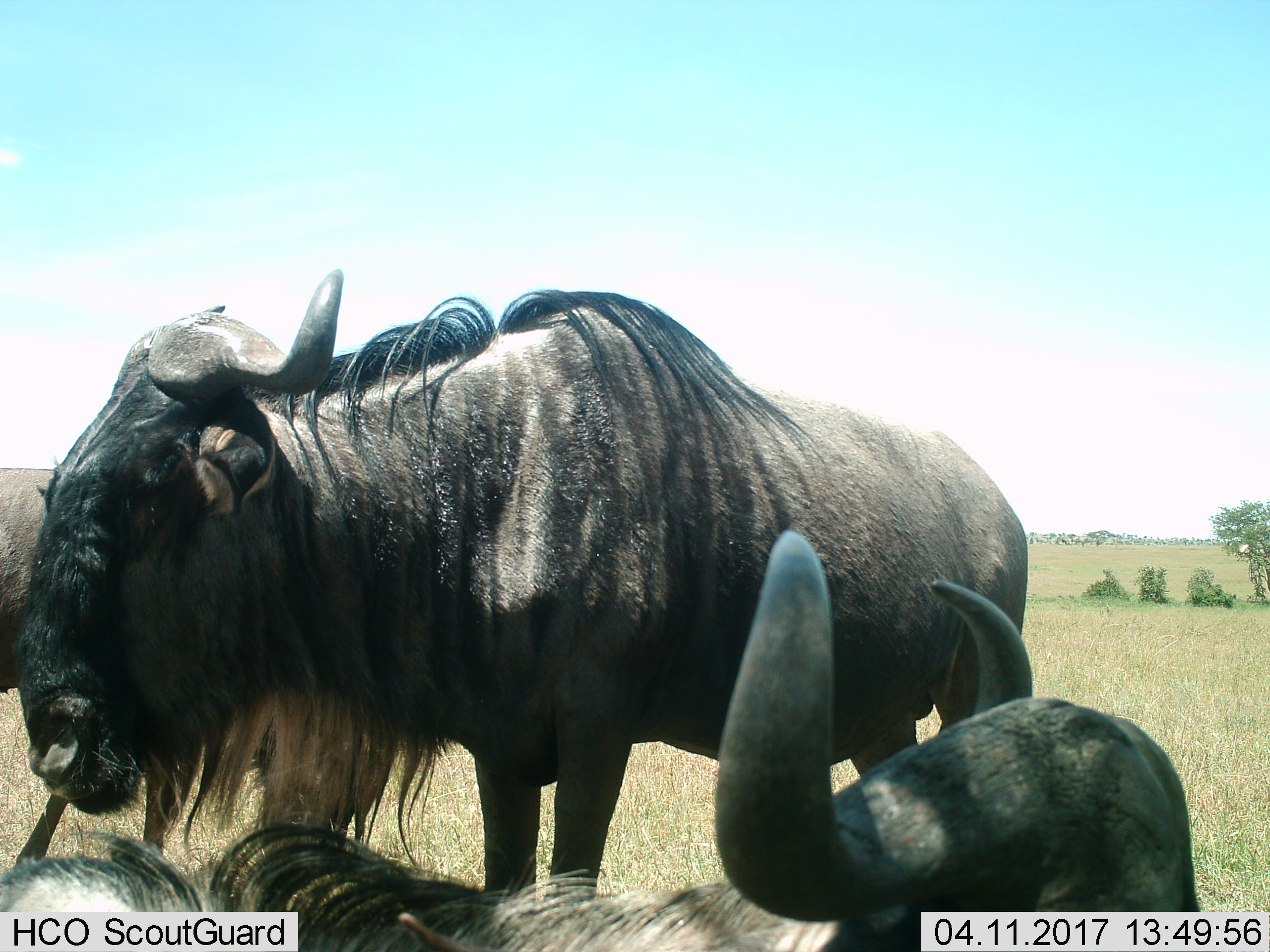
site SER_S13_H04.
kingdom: Animalia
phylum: Chordata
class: Mammalia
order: Artiodactyla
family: Bovidae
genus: Connochaetes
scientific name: Connochaetes taurinus taurinus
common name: blue wildebeest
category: wildebeestblue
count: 3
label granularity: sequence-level